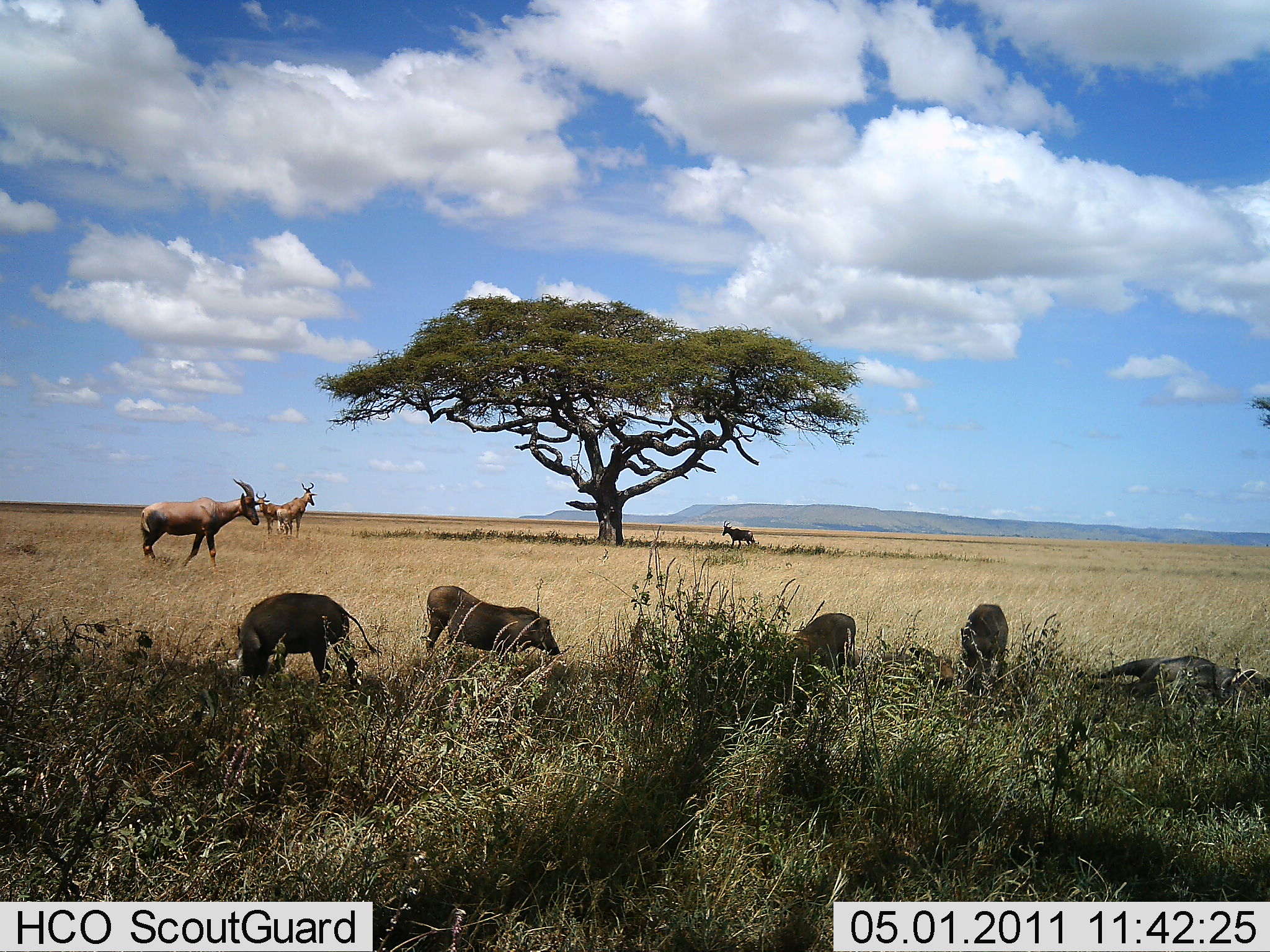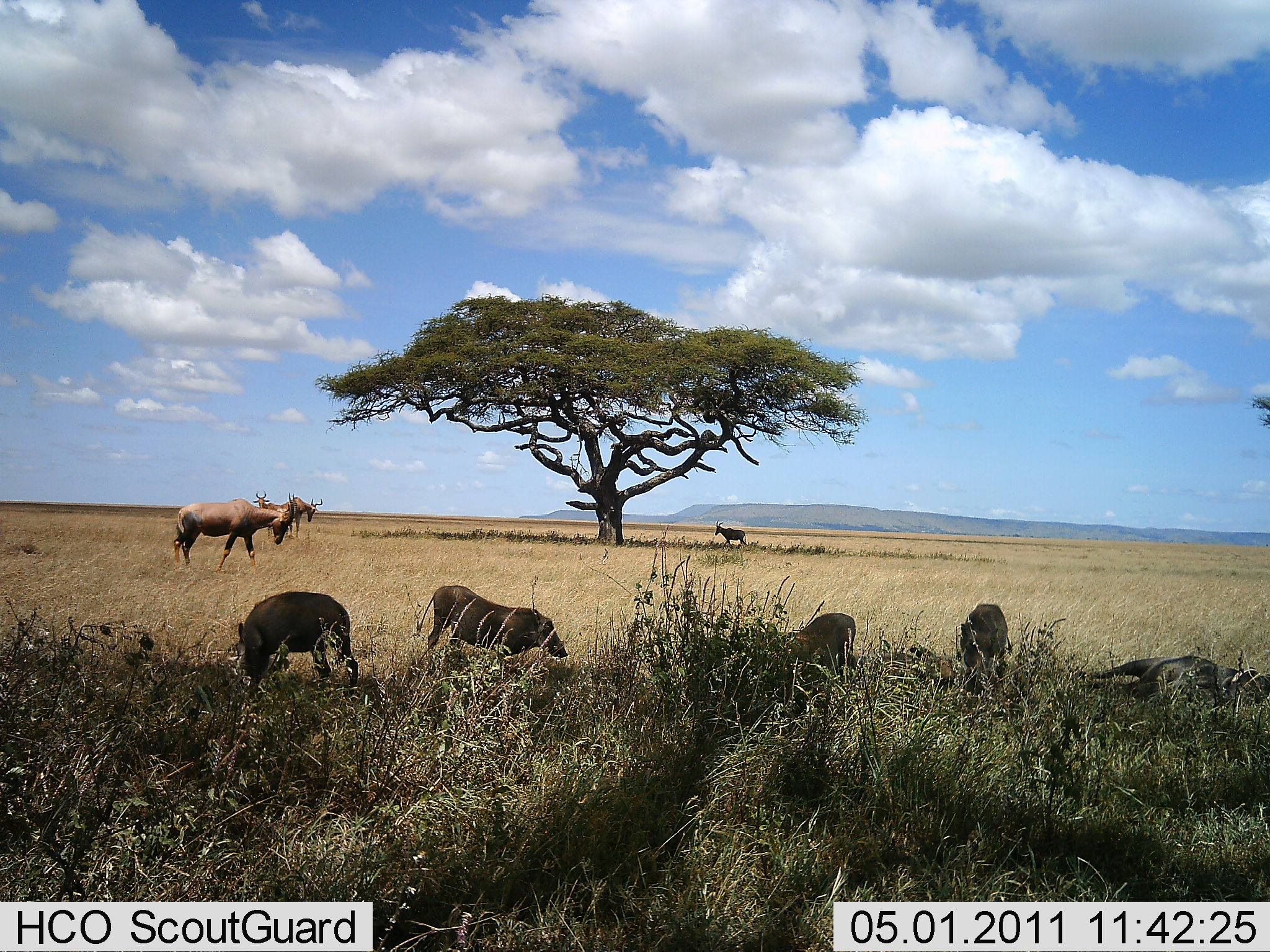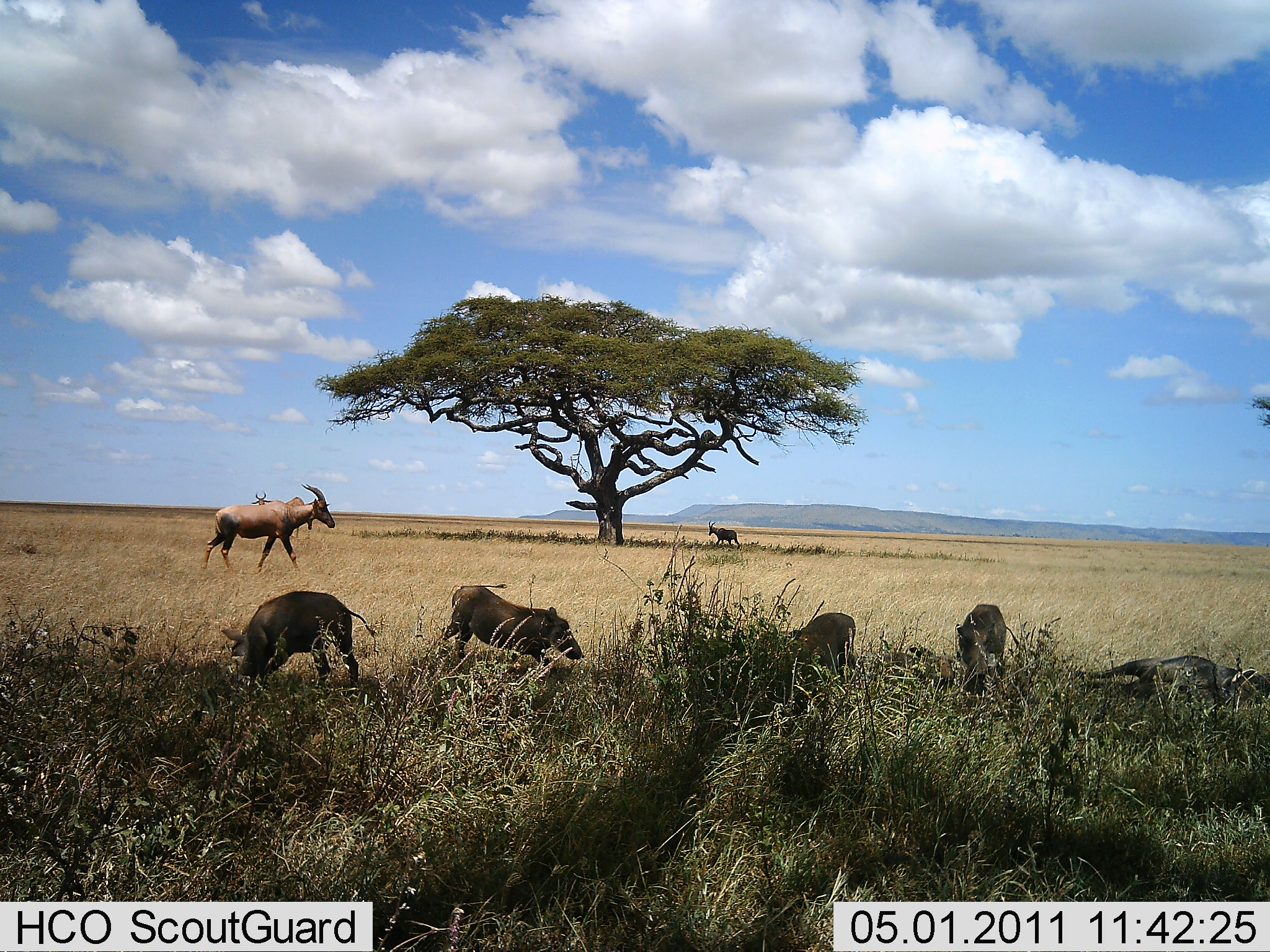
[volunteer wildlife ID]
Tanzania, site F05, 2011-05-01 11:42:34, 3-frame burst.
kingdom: Animalia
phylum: Chordata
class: Mammalia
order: Artiodactyla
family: Bovidae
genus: Damaliscus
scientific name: Damaliscus lunatus jimela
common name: topi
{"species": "topi (Damaliscus lunatus jimela)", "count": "4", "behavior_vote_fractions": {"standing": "80%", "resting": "20%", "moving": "80%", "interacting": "0%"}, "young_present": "0%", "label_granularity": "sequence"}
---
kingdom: Animalia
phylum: Chordata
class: Mammalia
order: Artiodactyla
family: Suidae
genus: Phacochoerus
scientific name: Phacochoerus africanus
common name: warthog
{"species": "warthog (Phacochoerus africanus)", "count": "5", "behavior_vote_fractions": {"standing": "45%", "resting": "55%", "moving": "27%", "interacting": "0%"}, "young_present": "0%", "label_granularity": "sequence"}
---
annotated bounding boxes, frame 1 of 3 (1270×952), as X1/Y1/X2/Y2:
animal: 1078/648/1268/725; 234/592/379/688; 419/583/563/667; 138/476/261/570; 776/611/866/688; 958/601/1008/692; 867/646/958/691; 276/479/317/536; 254/487/284/538; 720/515/756/554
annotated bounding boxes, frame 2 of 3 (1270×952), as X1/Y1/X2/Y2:
animal: 414/582/569/685; 234/590/360/698; 1084/650/1269/715; 168/493/299/573; 764/610/859/672; 958/601/1008/705; 872/638/961/686; 275/497/324/523; 708/524/749/547; 252/489/273/513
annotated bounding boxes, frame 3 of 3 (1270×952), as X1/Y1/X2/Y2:
animal: 221/592/379/695; 439/578/584/678; 1075/651/1269/716; 199/482/336/573; 776/610/858/675; 952/601/1006/698; 874/638/956/688; 281/495/331/529; 706/521/741/547; 247/490/270/508